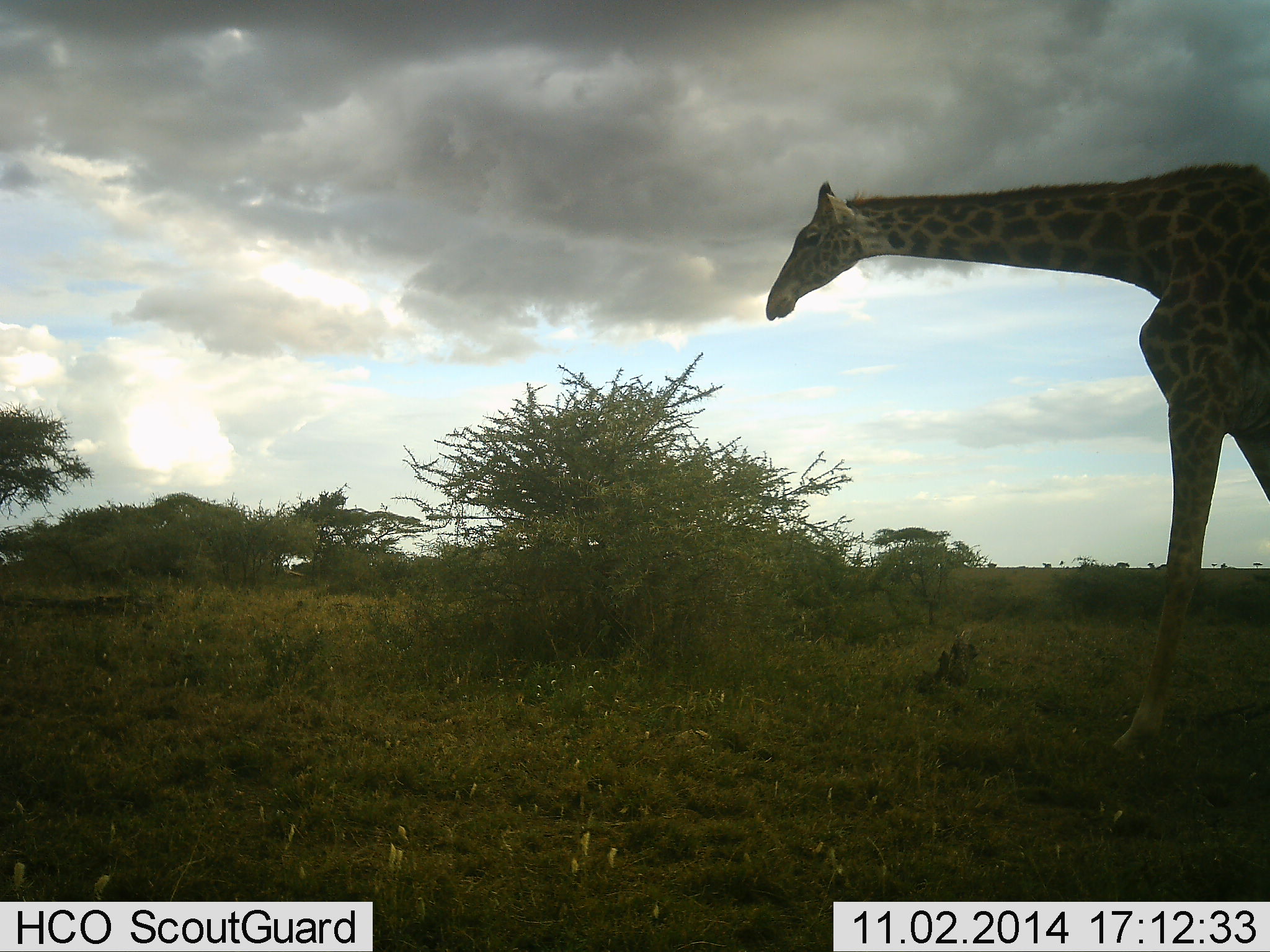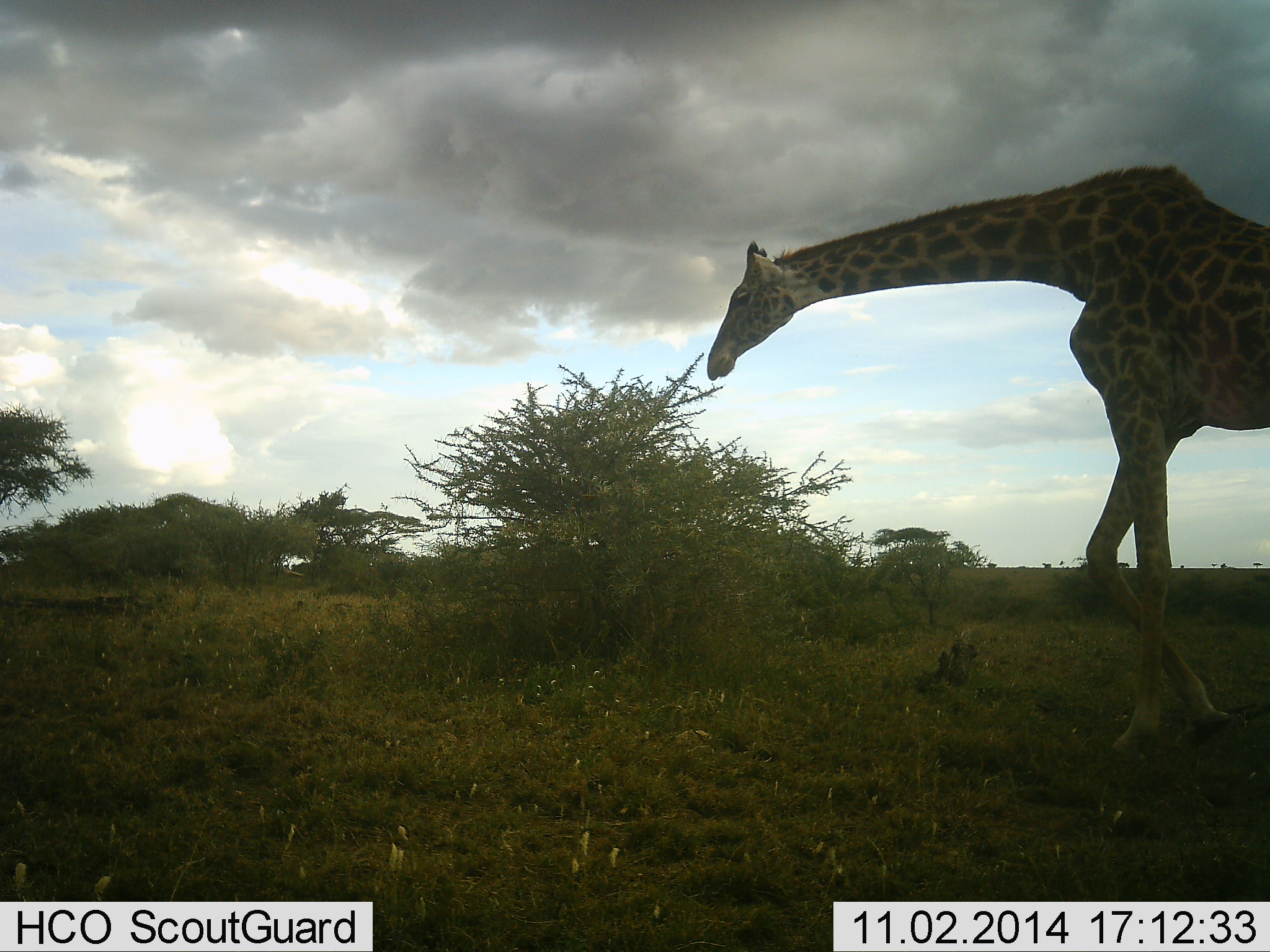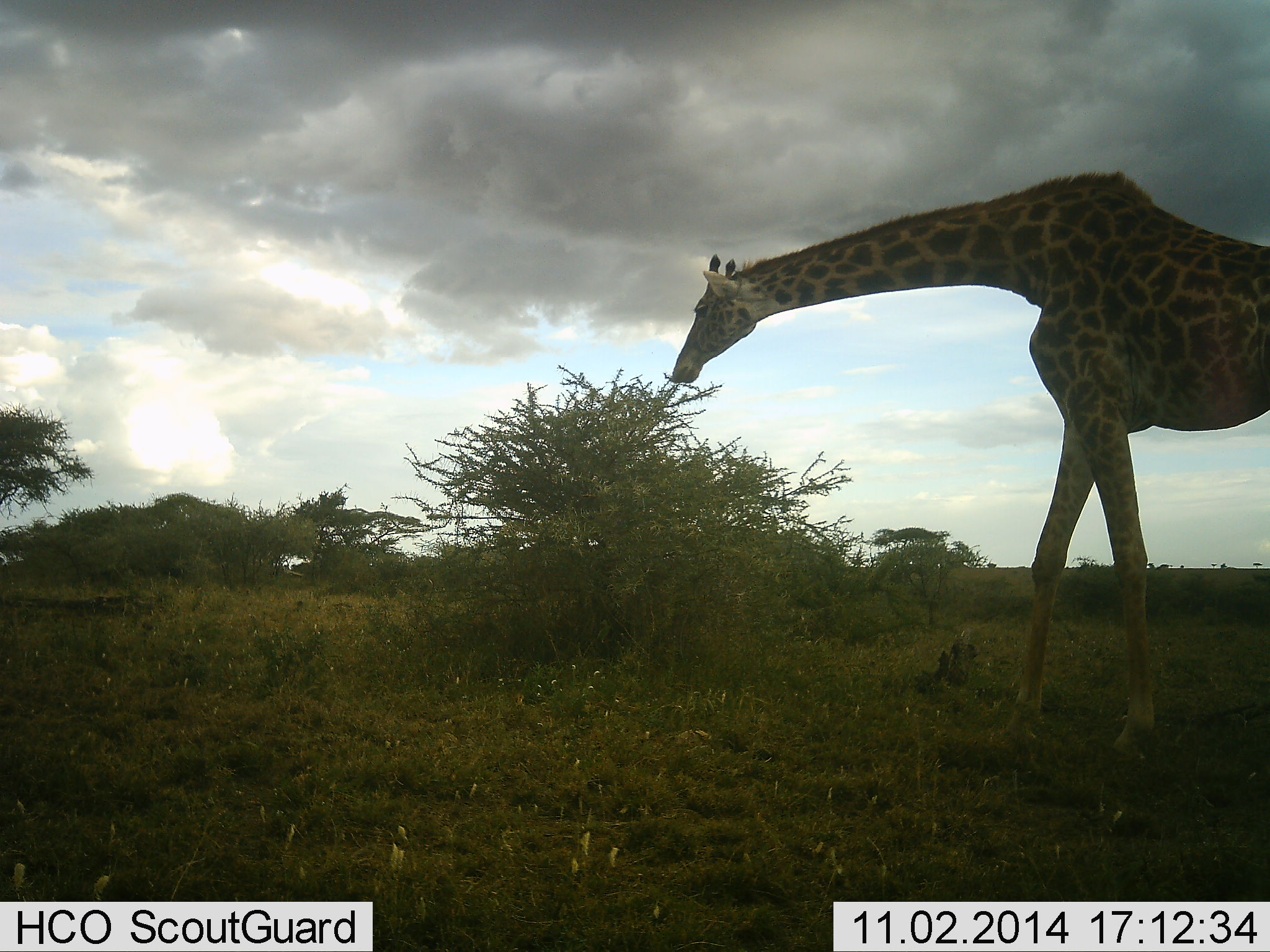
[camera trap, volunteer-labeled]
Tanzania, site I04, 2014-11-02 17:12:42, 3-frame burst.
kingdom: Animalia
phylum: Chordata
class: Mammalia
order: Artiodactyla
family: Giraffidae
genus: Giraffa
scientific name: Giraffa camelopardalis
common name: giraffe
Giraffe (Giraffa camelopardalis), count 1. Behavior (volunteer vote fractions): standing 20%, resting 0%, moving 80%, interacting 0%. Young present (vote fraction): 0%. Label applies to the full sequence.